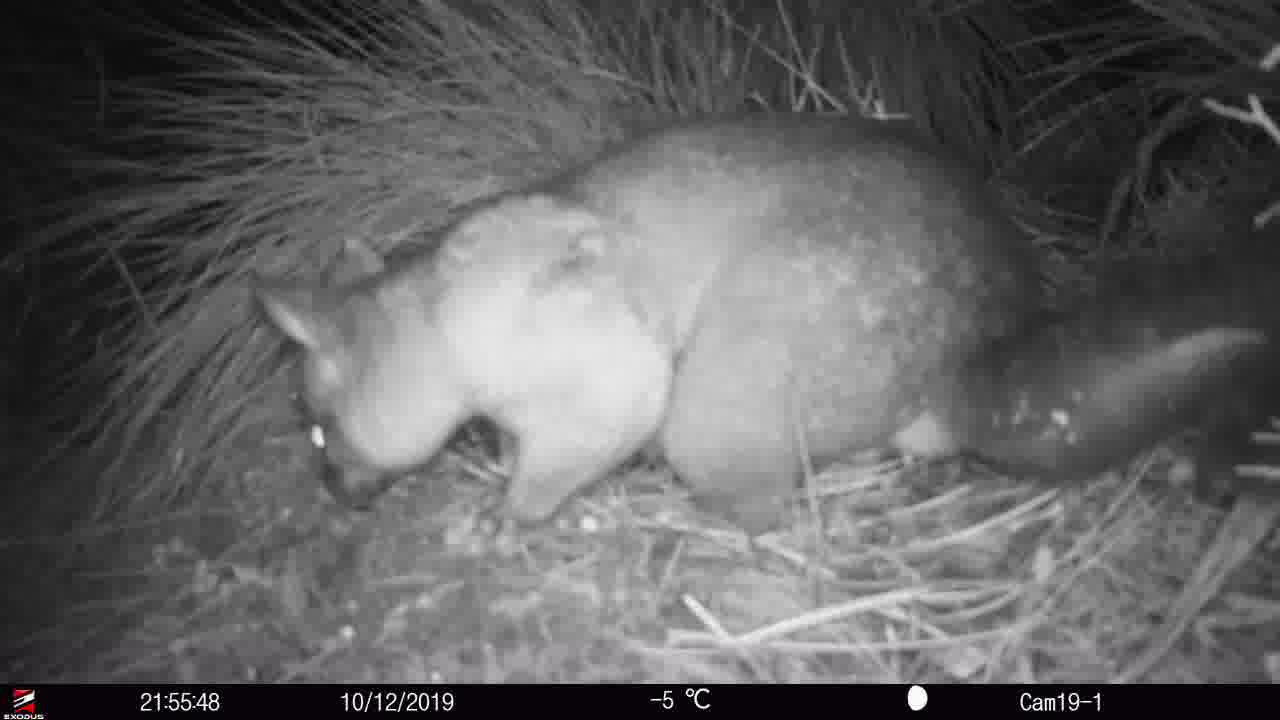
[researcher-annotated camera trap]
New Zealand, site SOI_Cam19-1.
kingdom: Animalia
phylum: Chordata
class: Mammalia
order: Diprotodontia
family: Phalangeridae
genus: Trichosurus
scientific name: Trichosurus vulpecula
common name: common brushtail possum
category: possum